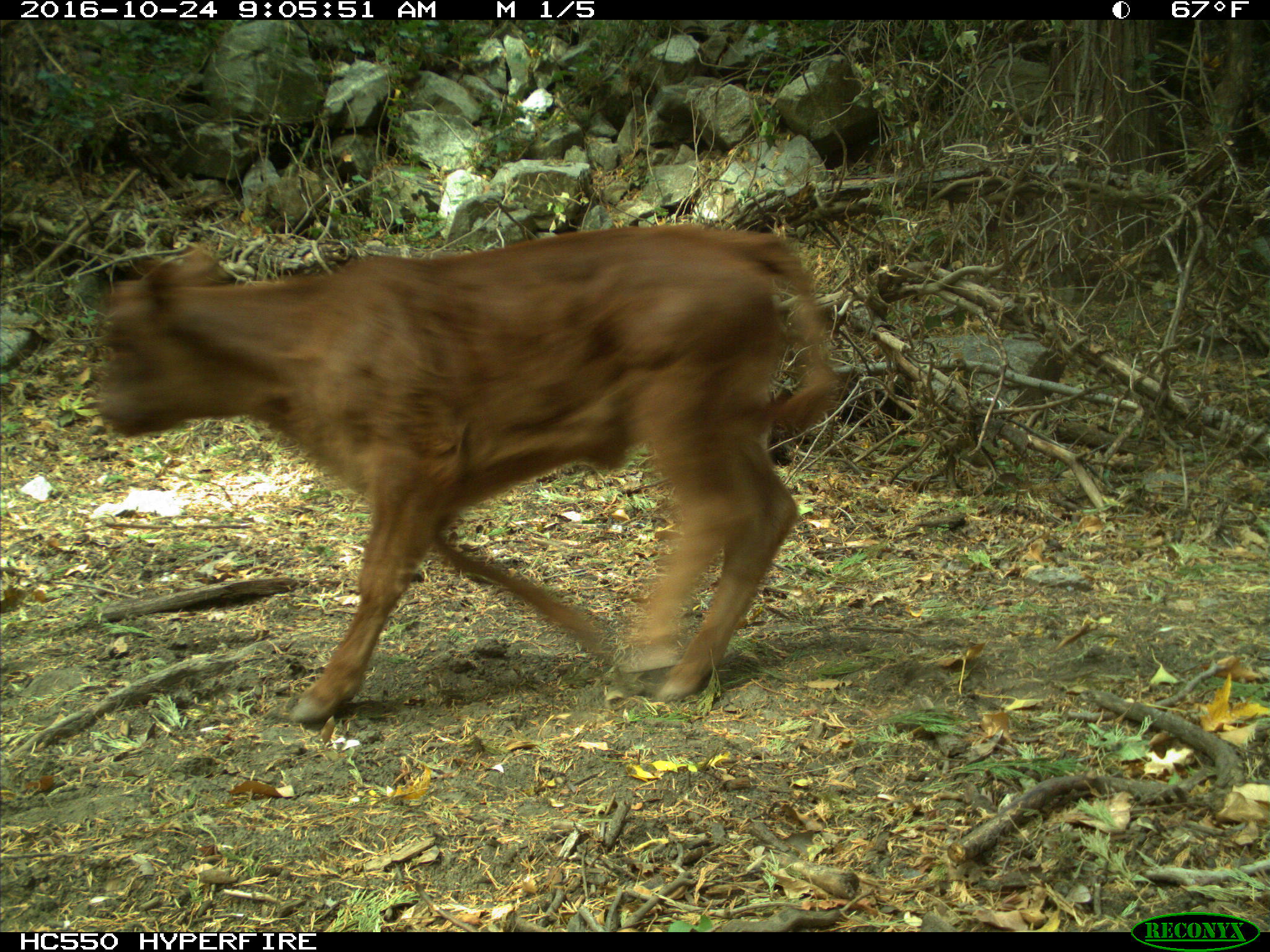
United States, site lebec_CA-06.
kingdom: Animalia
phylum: Chordata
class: Mammalia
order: Artiodactyla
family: Bovidae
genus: Bos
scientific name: Bos taurus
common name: domestic cow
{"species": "Bos taurus (domestic cow)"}